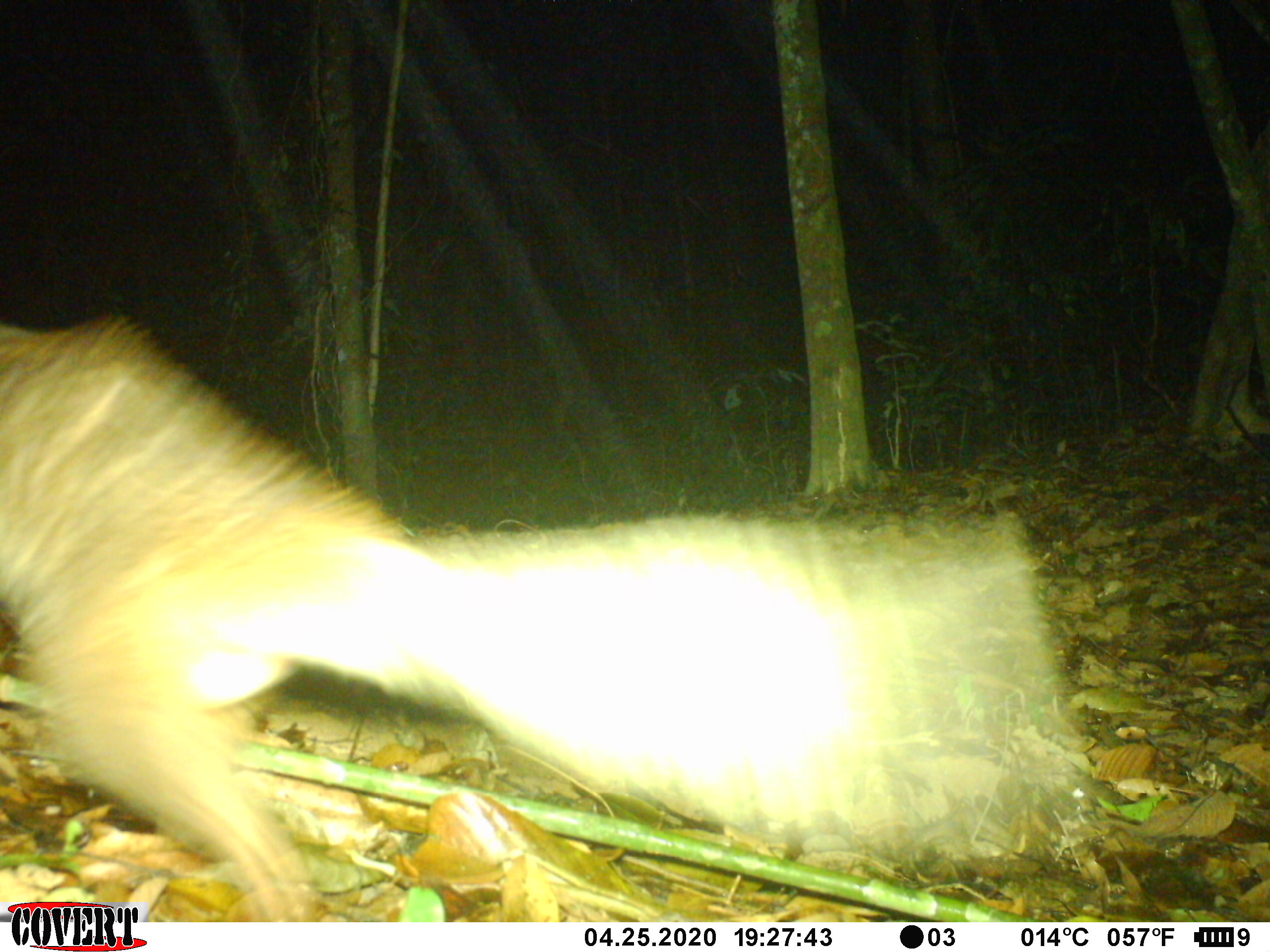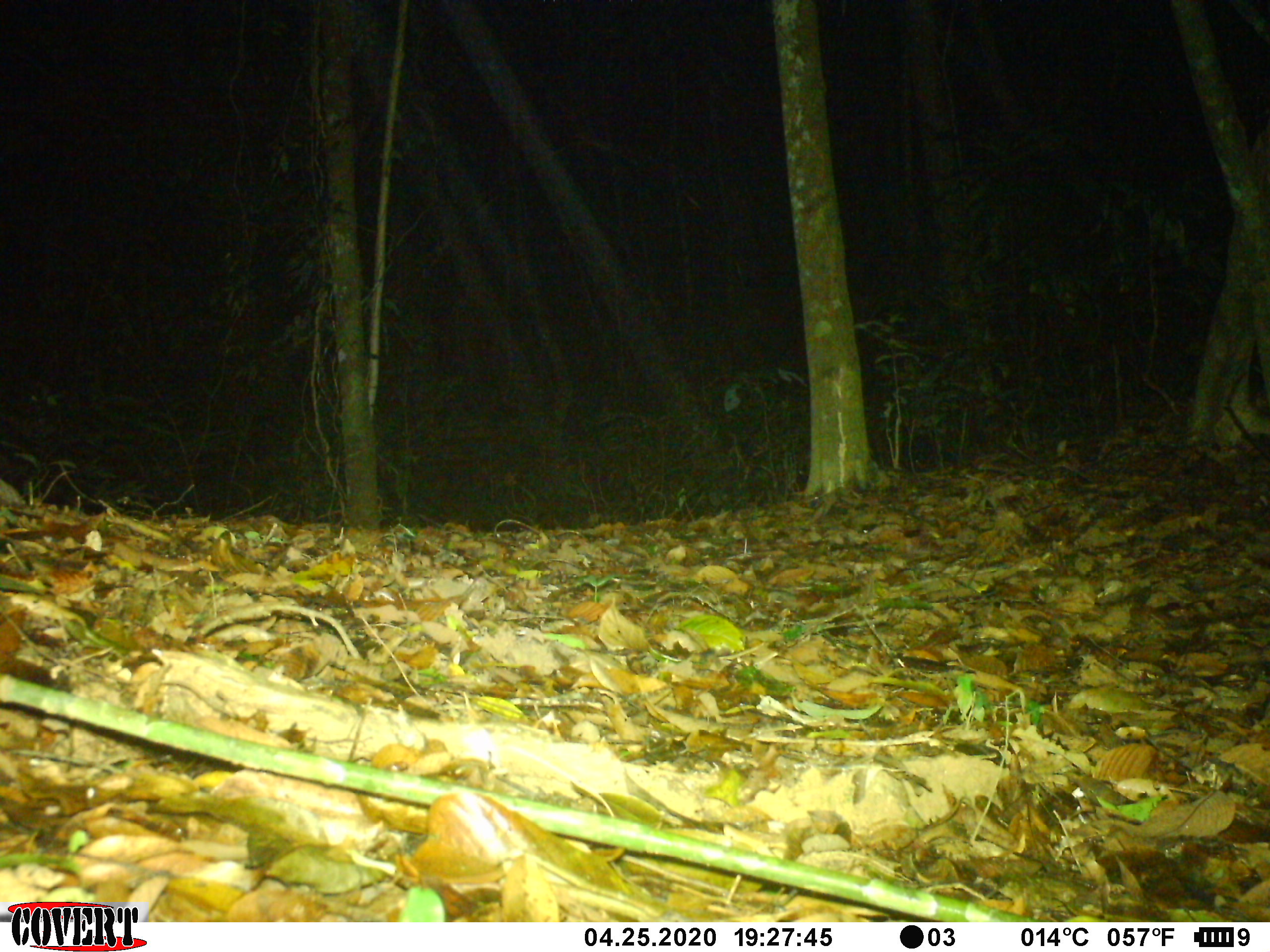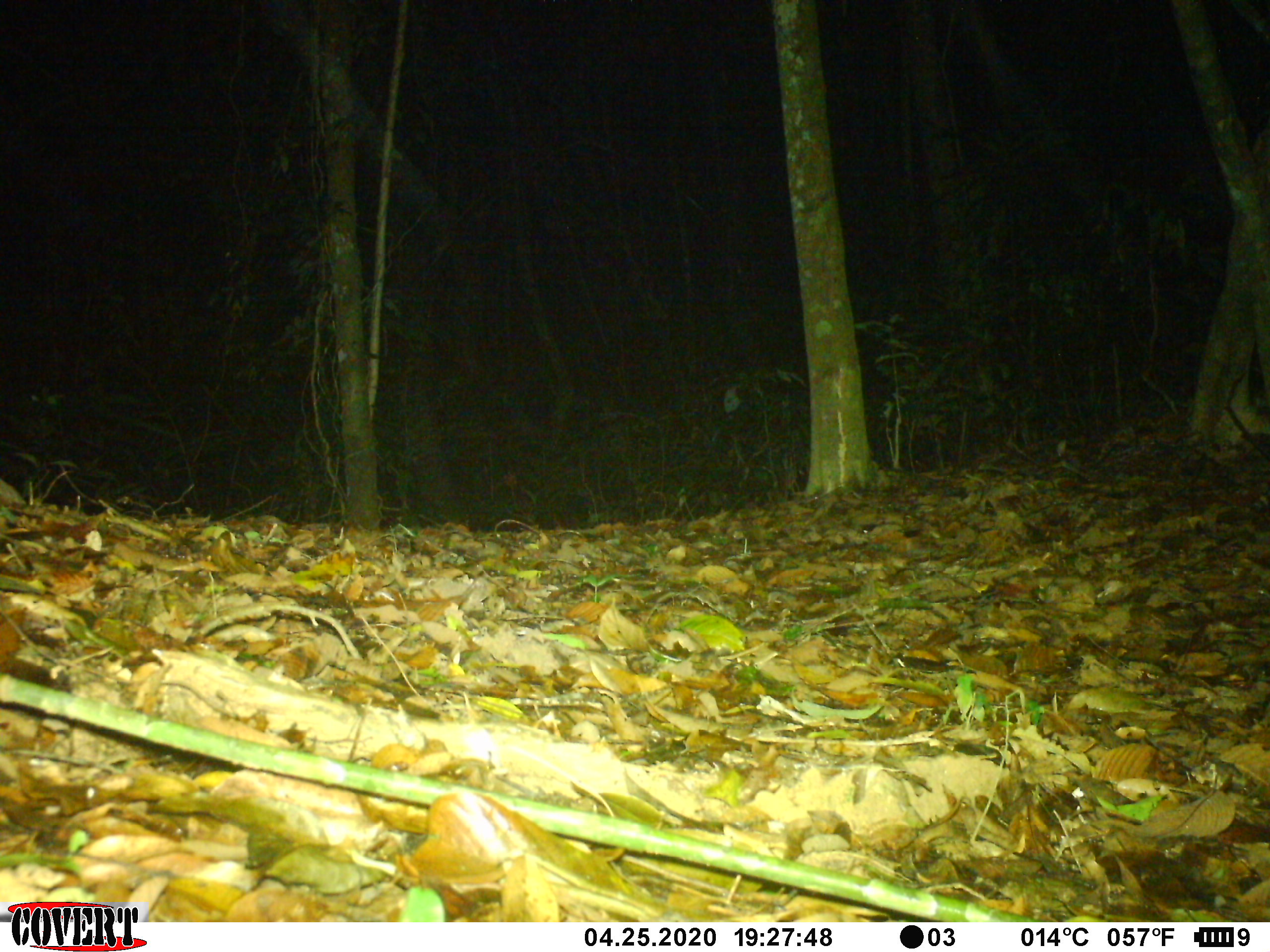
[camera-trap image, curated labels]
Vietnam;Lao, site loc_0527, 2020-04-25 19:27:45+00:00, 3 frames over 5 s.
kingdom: Animalia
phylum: Chordata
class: Mammalia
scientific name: Mammalia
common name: mammal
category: unidentified small mammal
Unidentified small mammal (mammal) (Mammalia). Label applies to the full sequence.